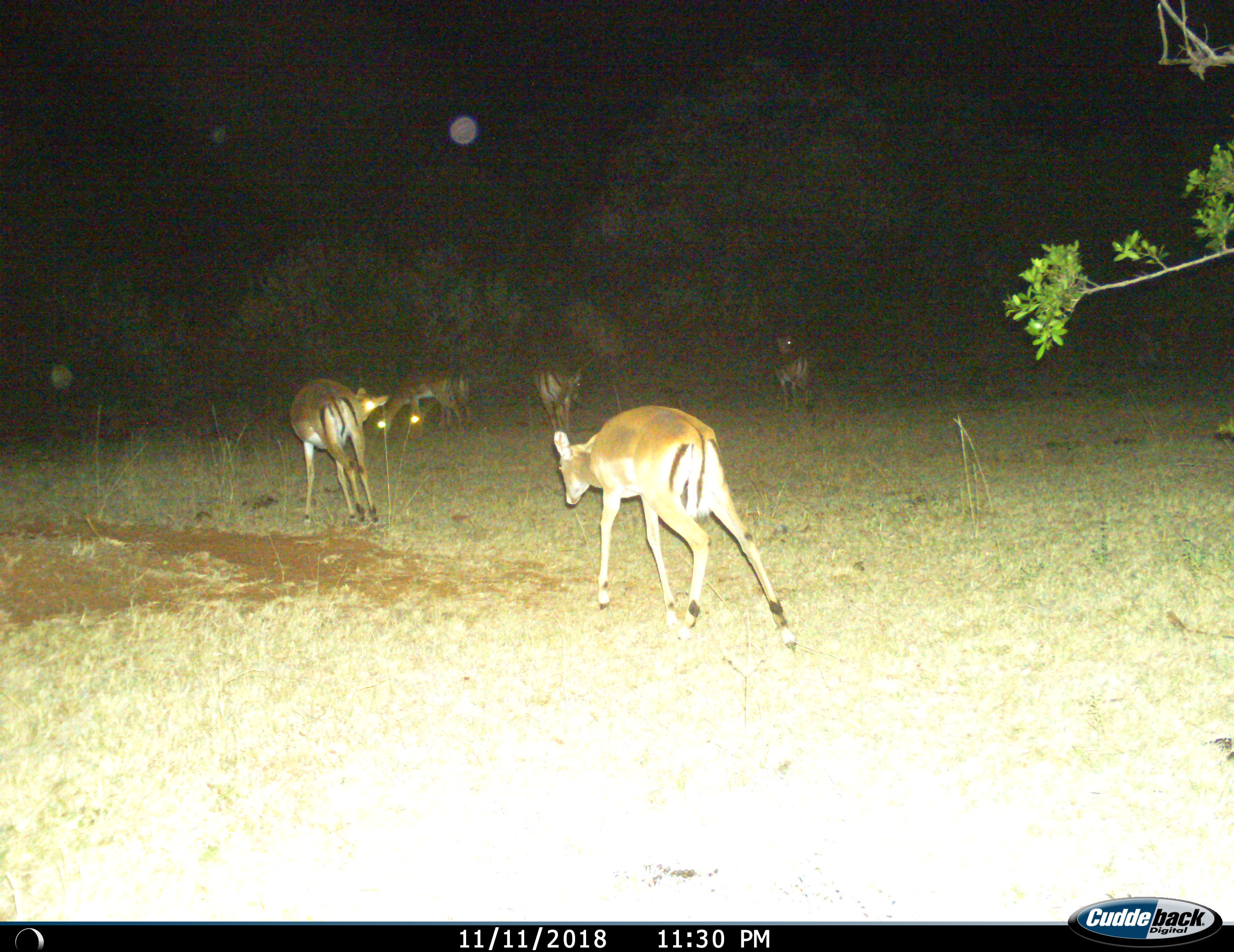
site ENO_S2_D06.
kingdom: Animalia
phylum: Chordata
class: Mammalia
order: Artiodactyla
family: Bovidae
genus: Aepyceros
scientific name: Aepyceros melampus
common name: impala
Impala (Aepyceros melampus), count 6. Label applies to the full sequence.